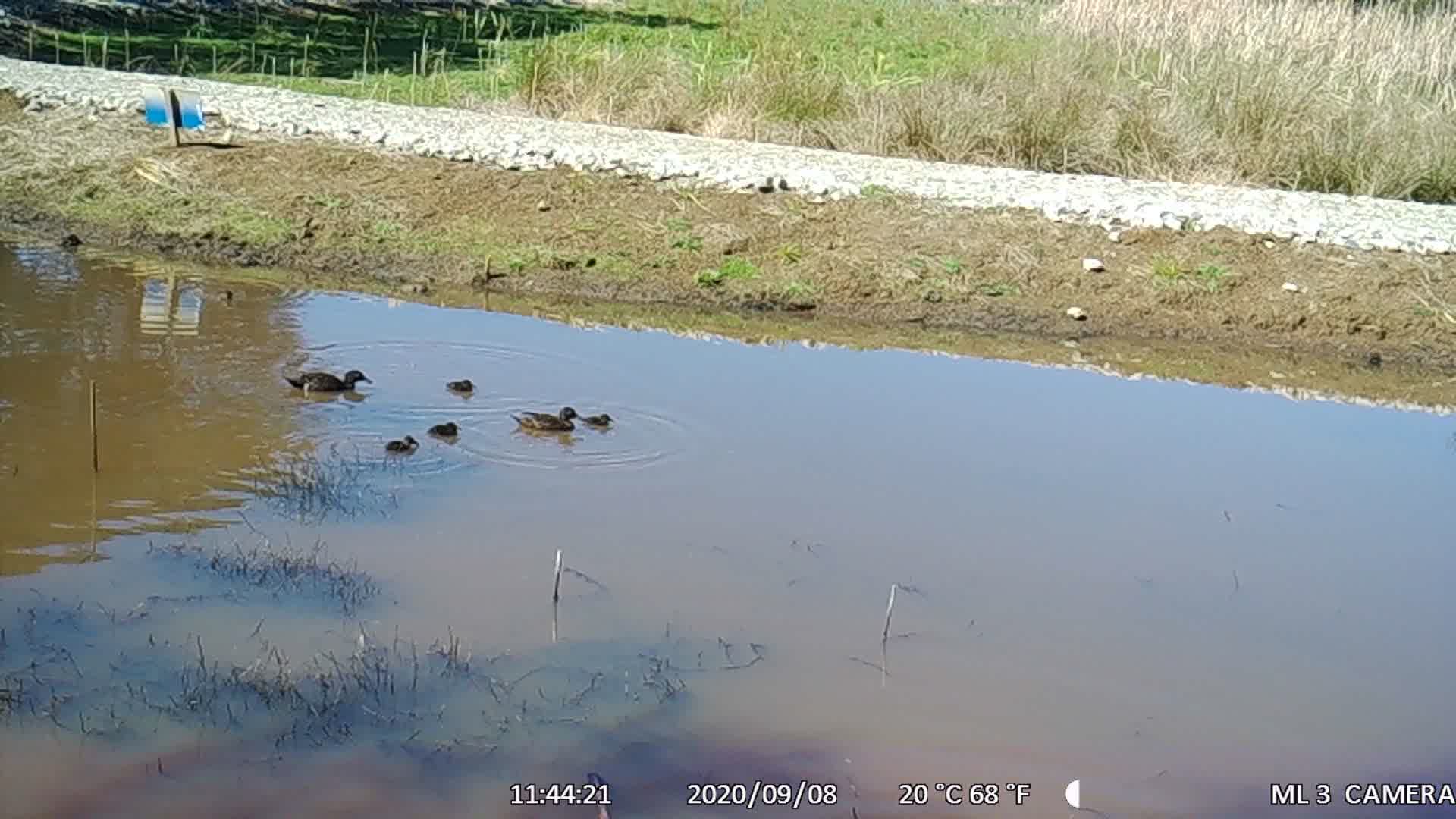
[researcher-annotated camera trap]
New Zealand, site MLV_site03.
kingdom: Animalia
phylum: Chordata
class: Aves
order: Anseriformes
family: Anatidae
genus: Anas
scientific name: Anas chlorotis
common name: brown teal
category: pateke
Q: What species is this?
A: Pateke (brown teal) (Anas chlorotis).